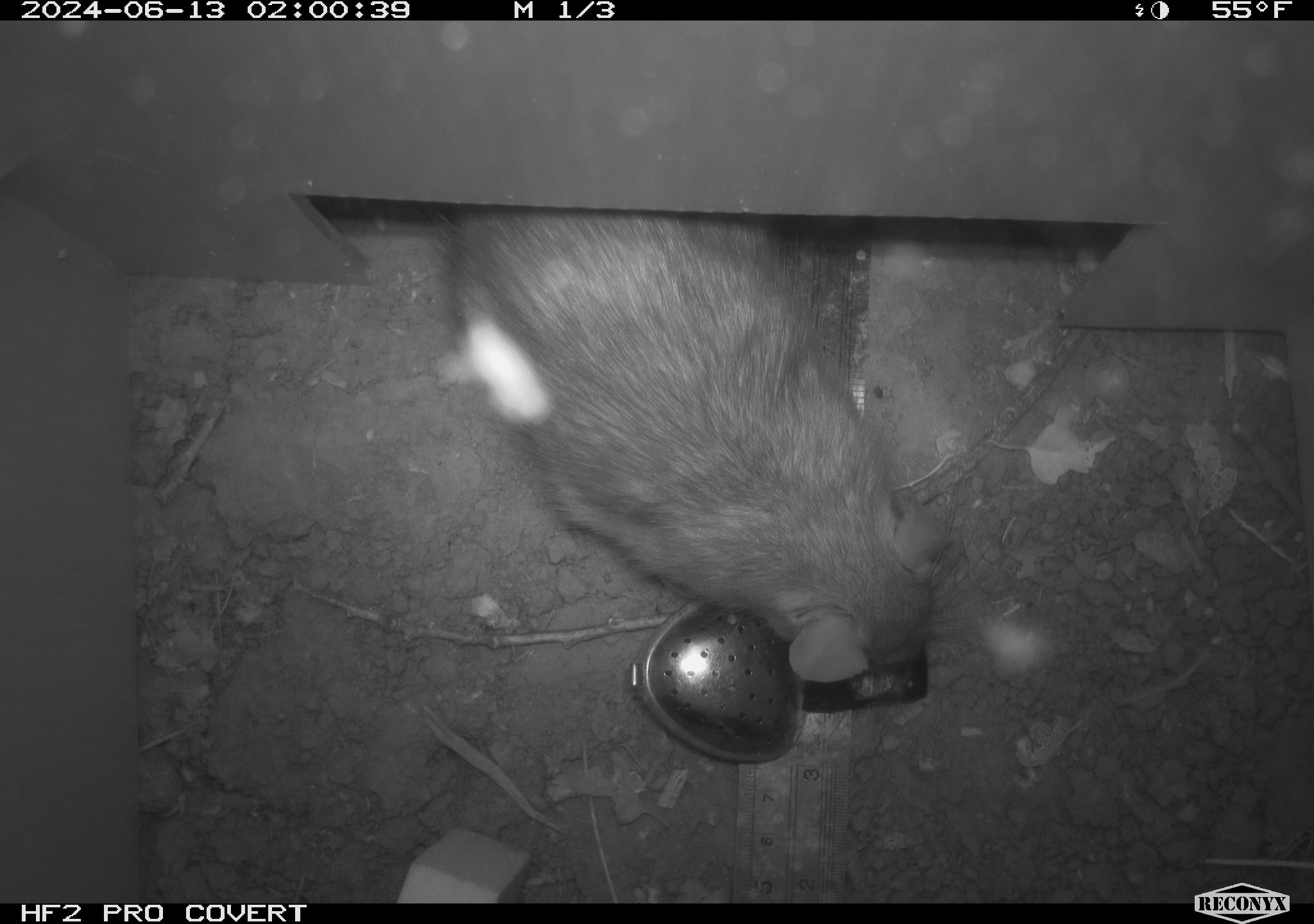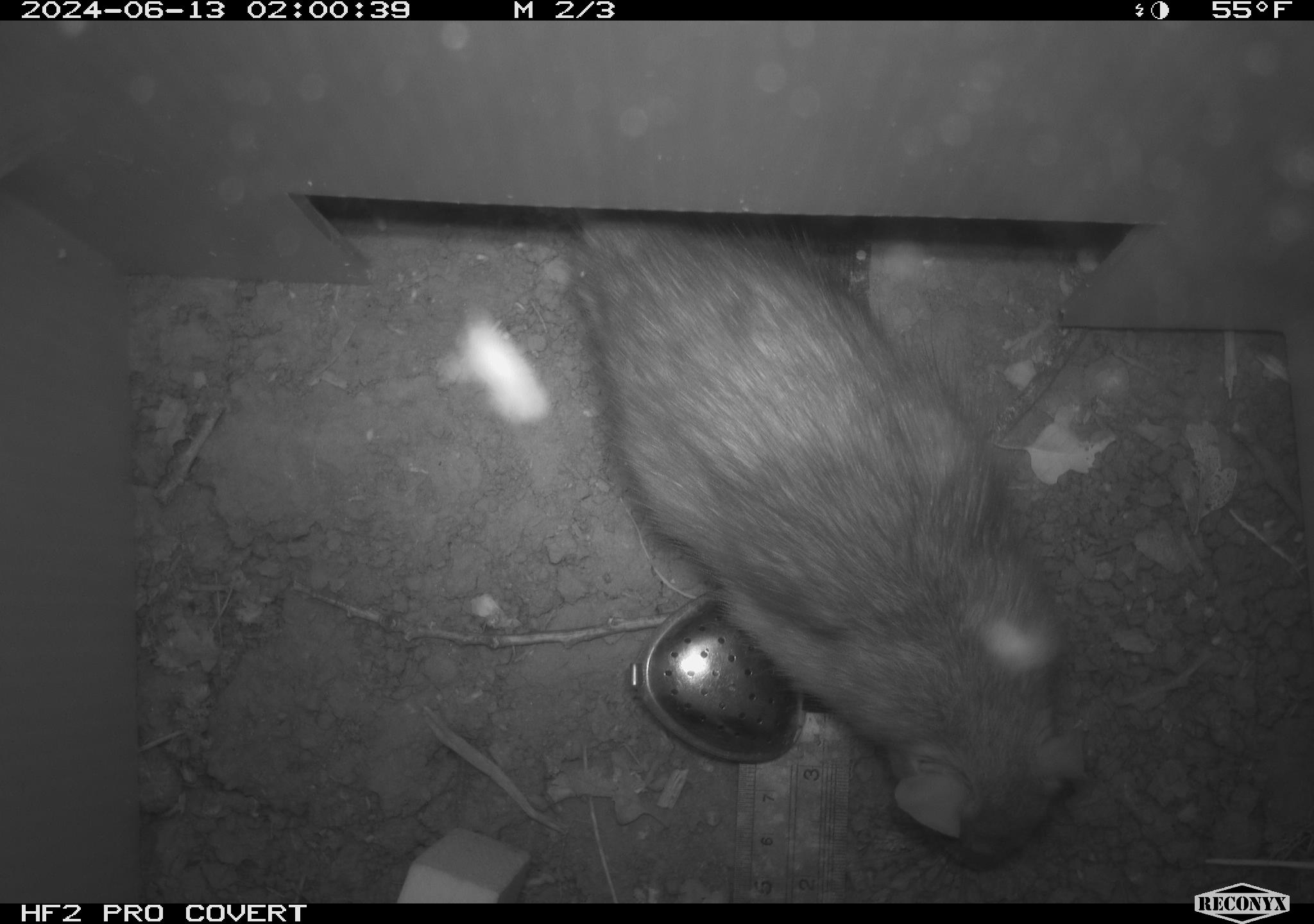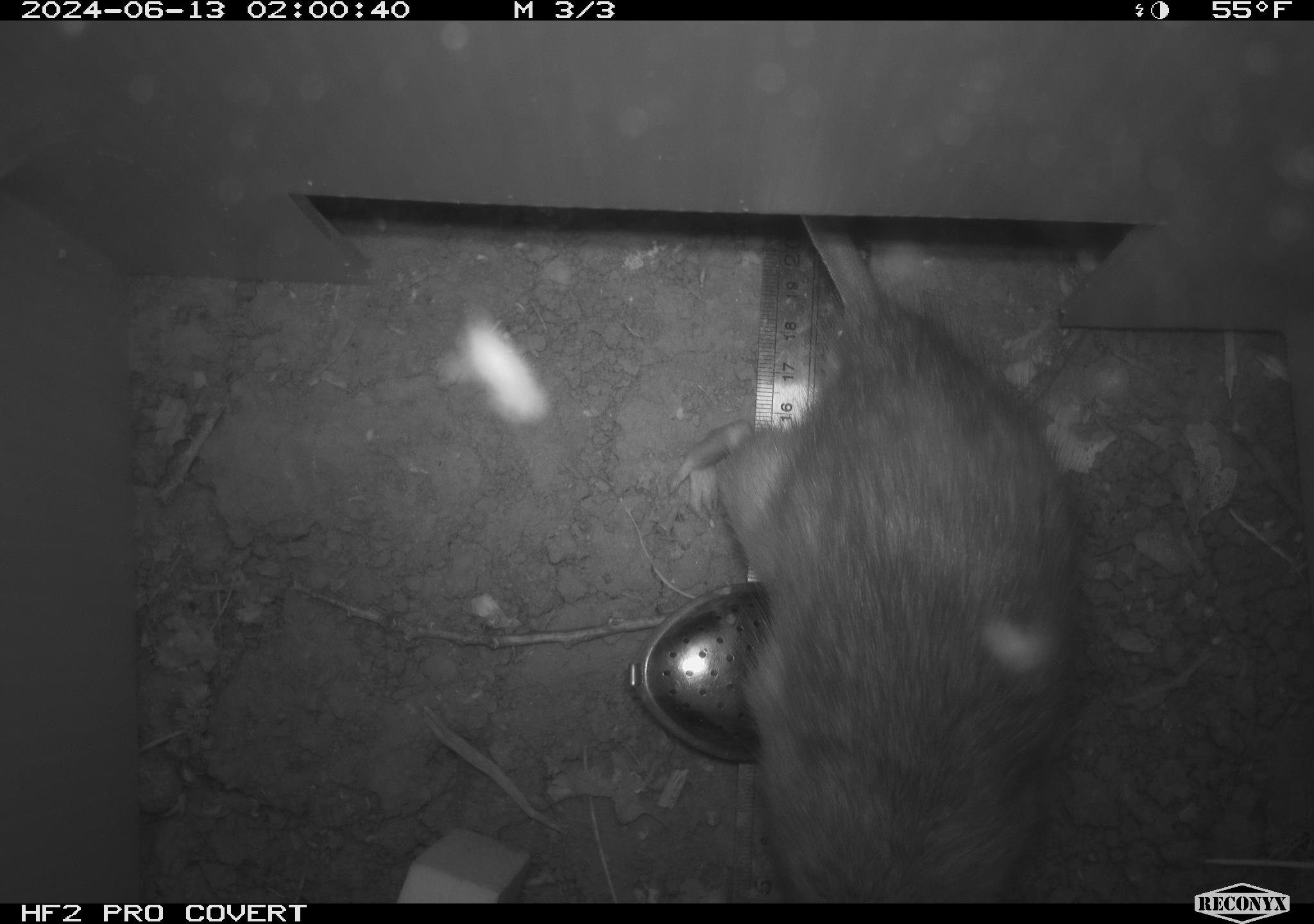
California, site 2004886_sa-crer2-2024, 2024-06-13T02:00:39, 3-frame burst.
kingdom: Animalia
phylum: Chordata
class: Mammalia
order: Rodentia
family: Muridae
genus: Rattus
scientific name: Rattus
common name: rat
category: rattus species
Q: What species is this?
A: Rattus species (rat) (Rattus).